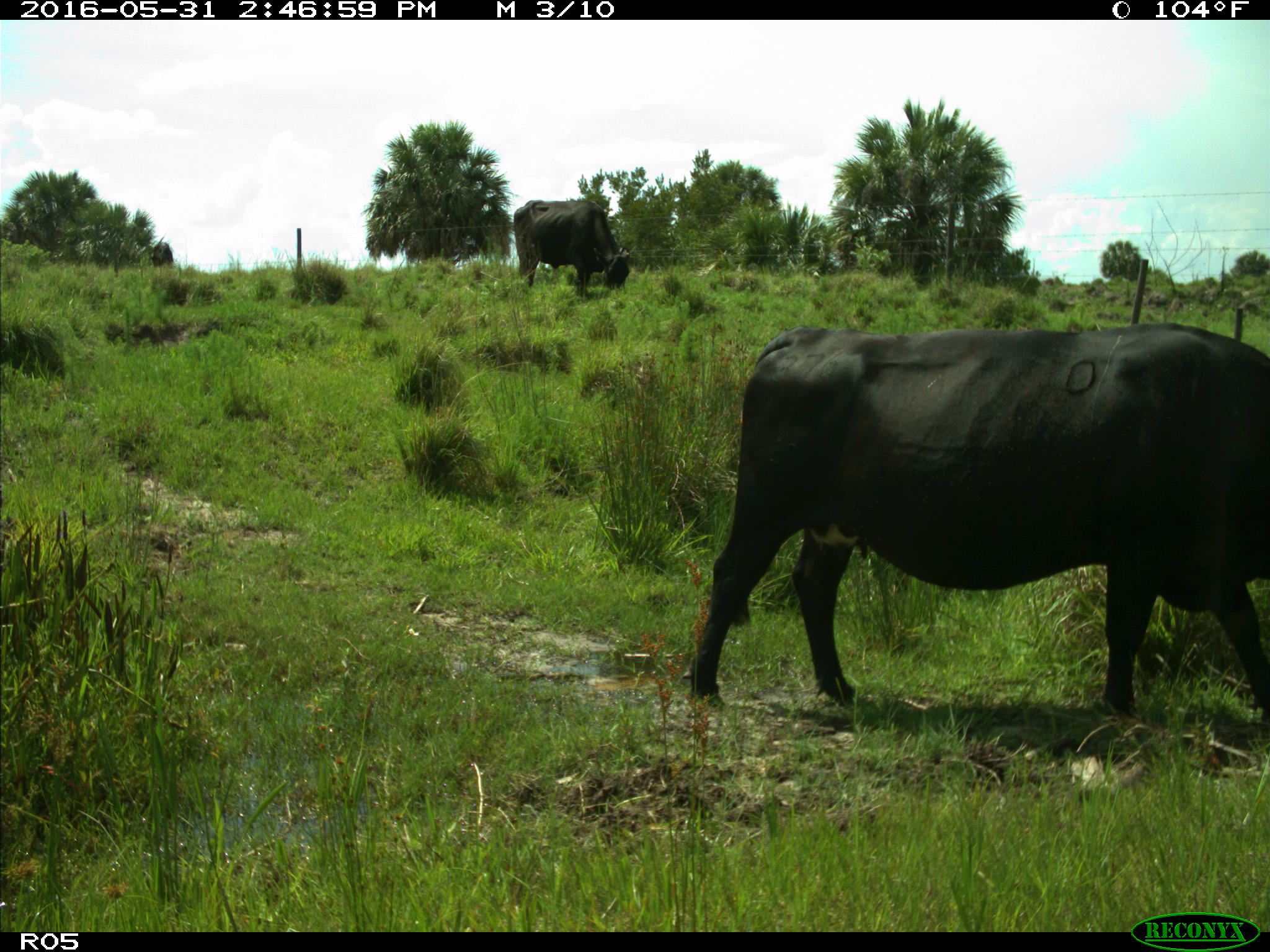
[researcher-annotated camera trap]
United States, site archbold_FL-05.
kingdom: Animalia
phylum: Chordata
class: Mammalia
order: Artiodactyla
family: Bovidae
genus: Bos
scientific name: Bos taurus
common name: domestic cow